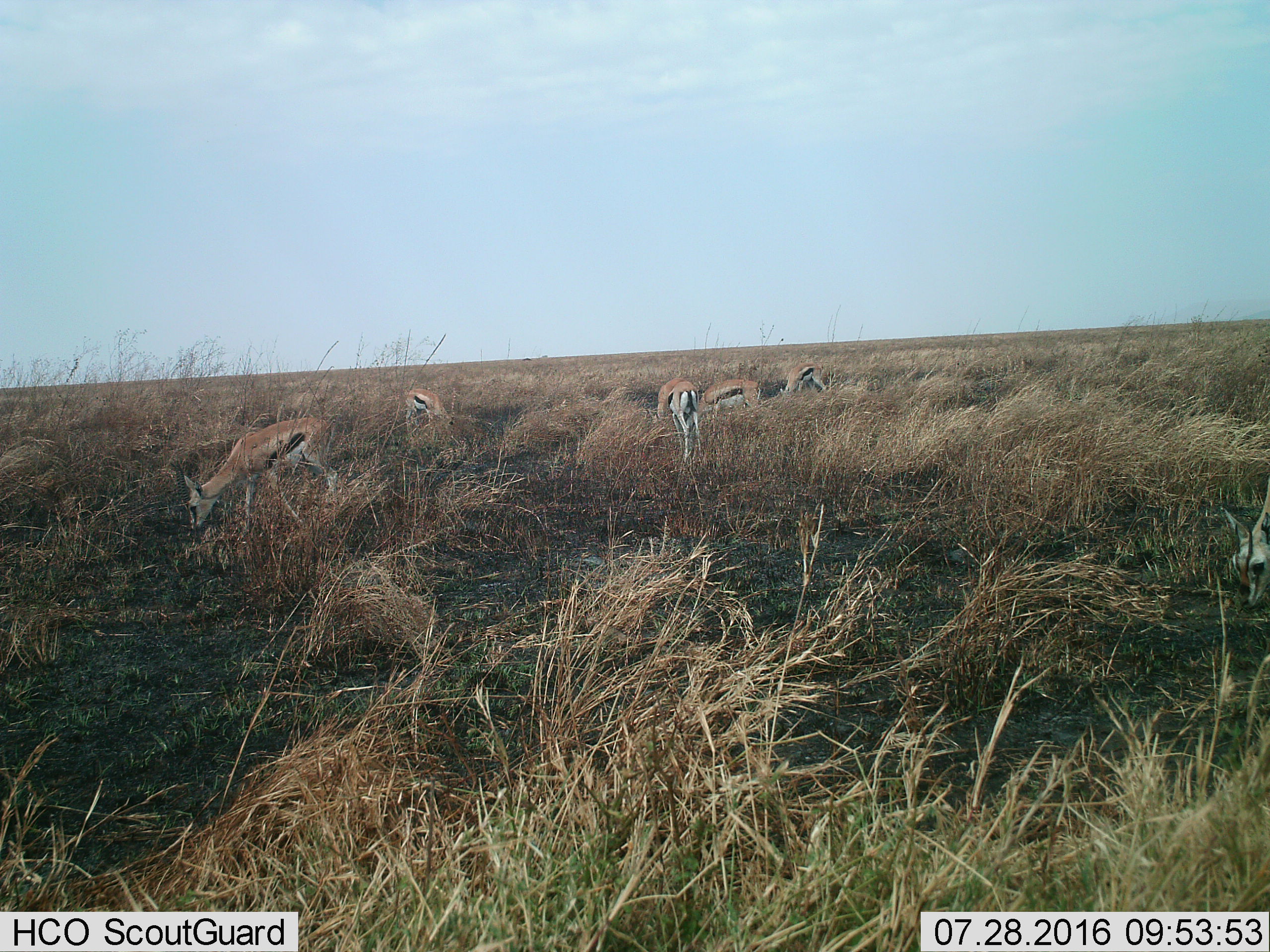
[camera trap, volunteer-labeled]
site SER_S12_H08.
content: unidentified animal